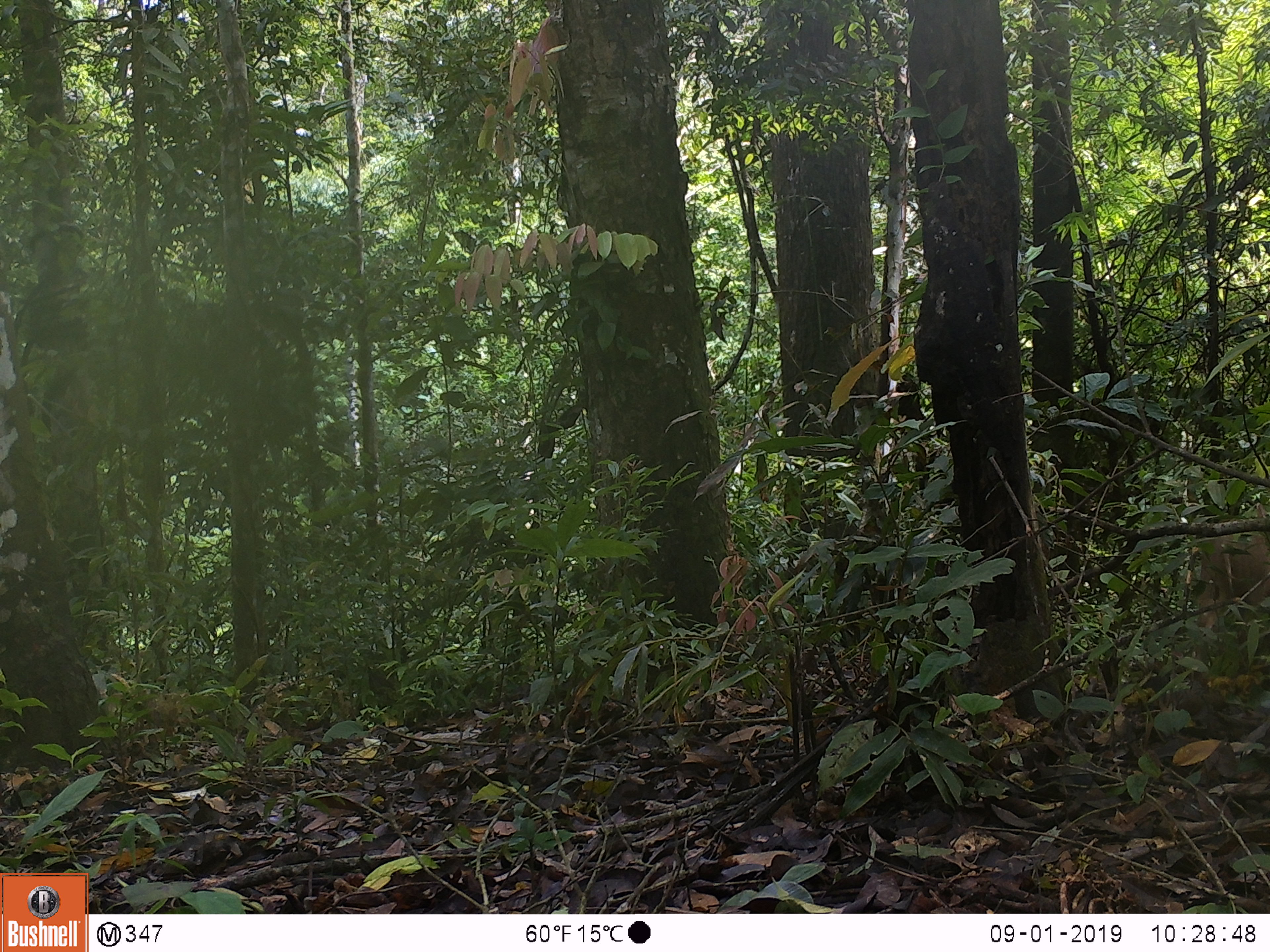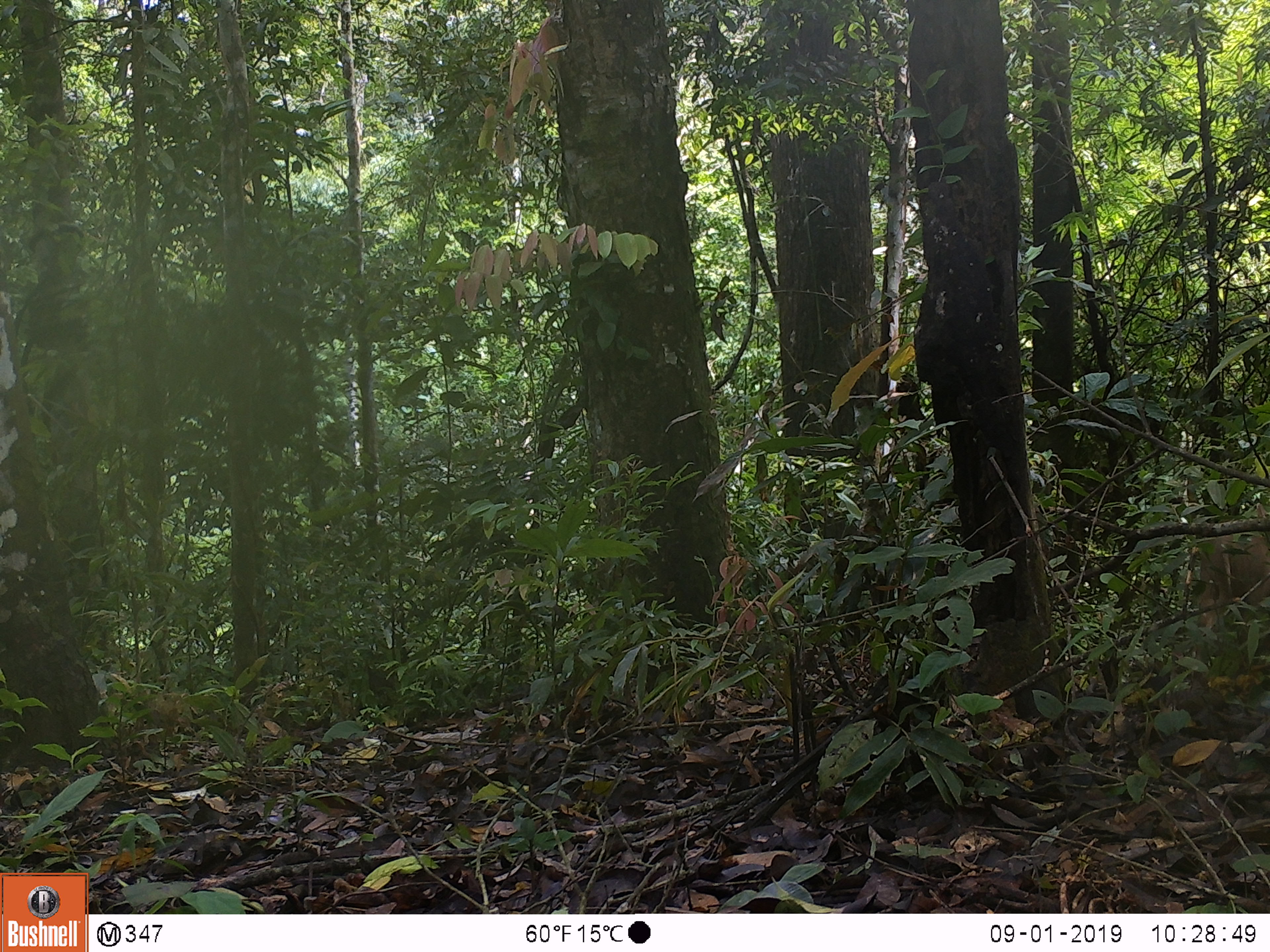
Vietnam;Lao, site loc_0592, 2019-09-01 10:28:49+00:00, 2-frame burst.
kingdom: Animalia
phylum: Chordata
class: Mammalia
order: Artiodactyla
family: Suidae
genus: Sus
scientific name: Sus scrofa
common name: eurasian wild pig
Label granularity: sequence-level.